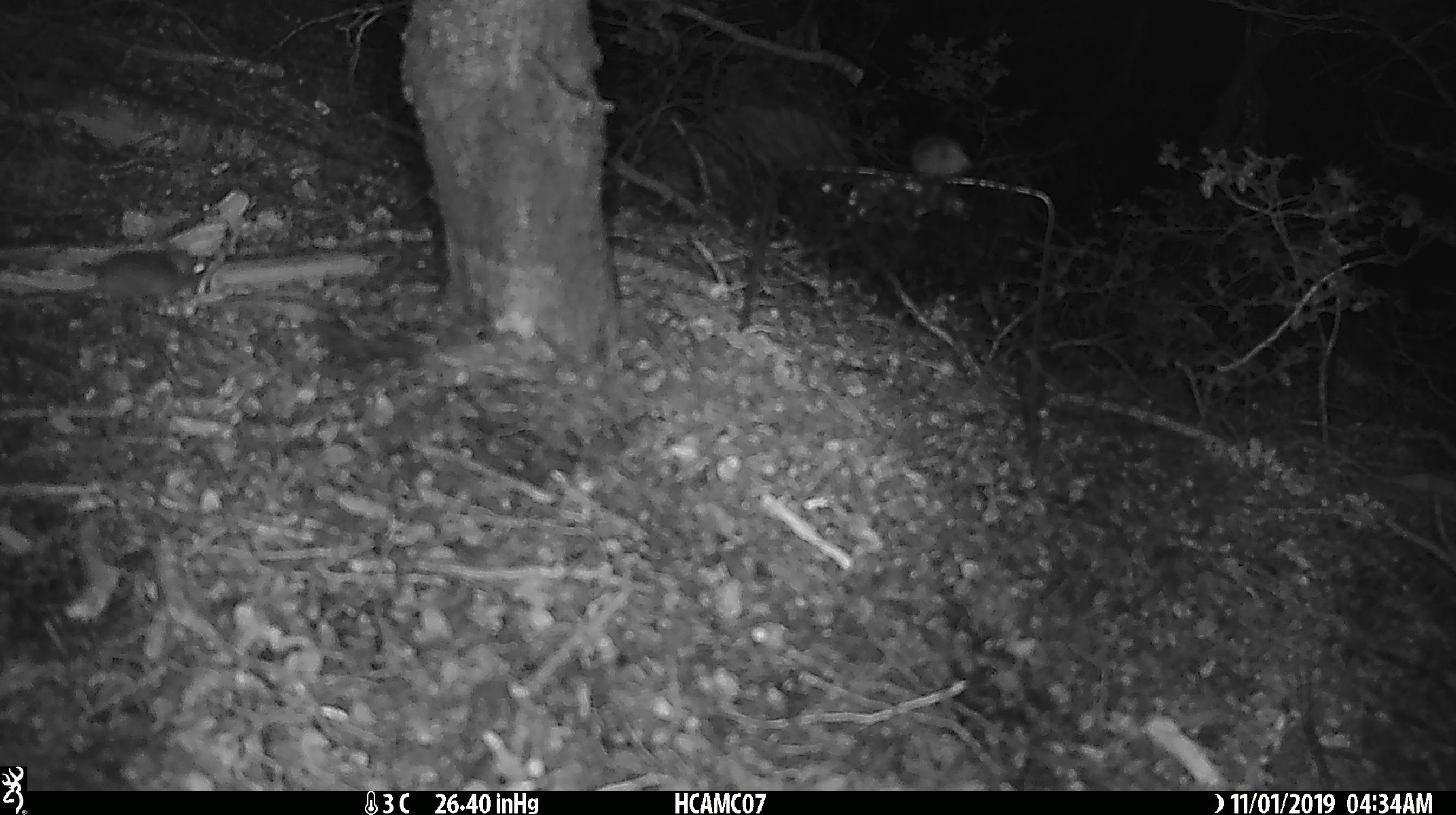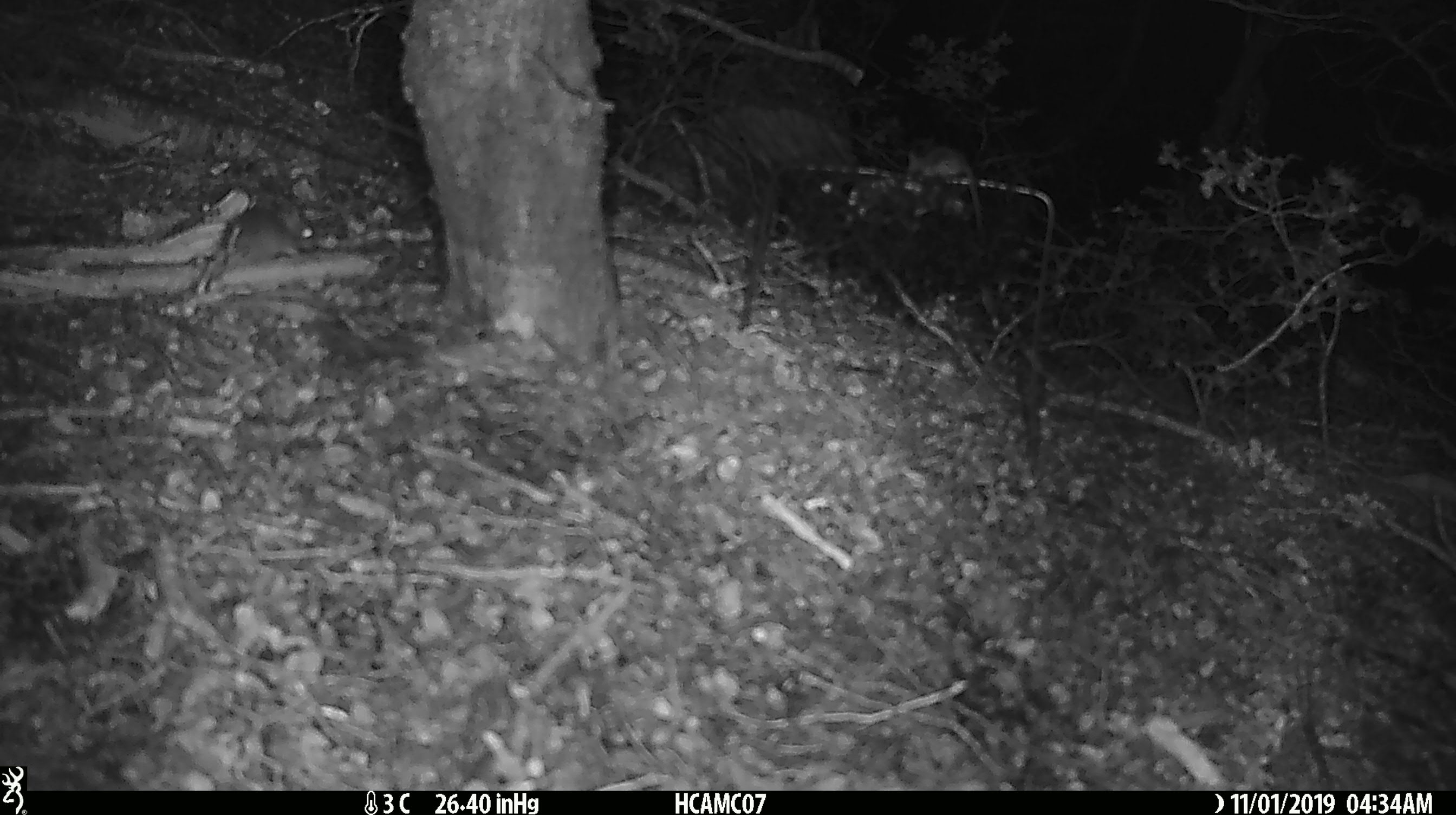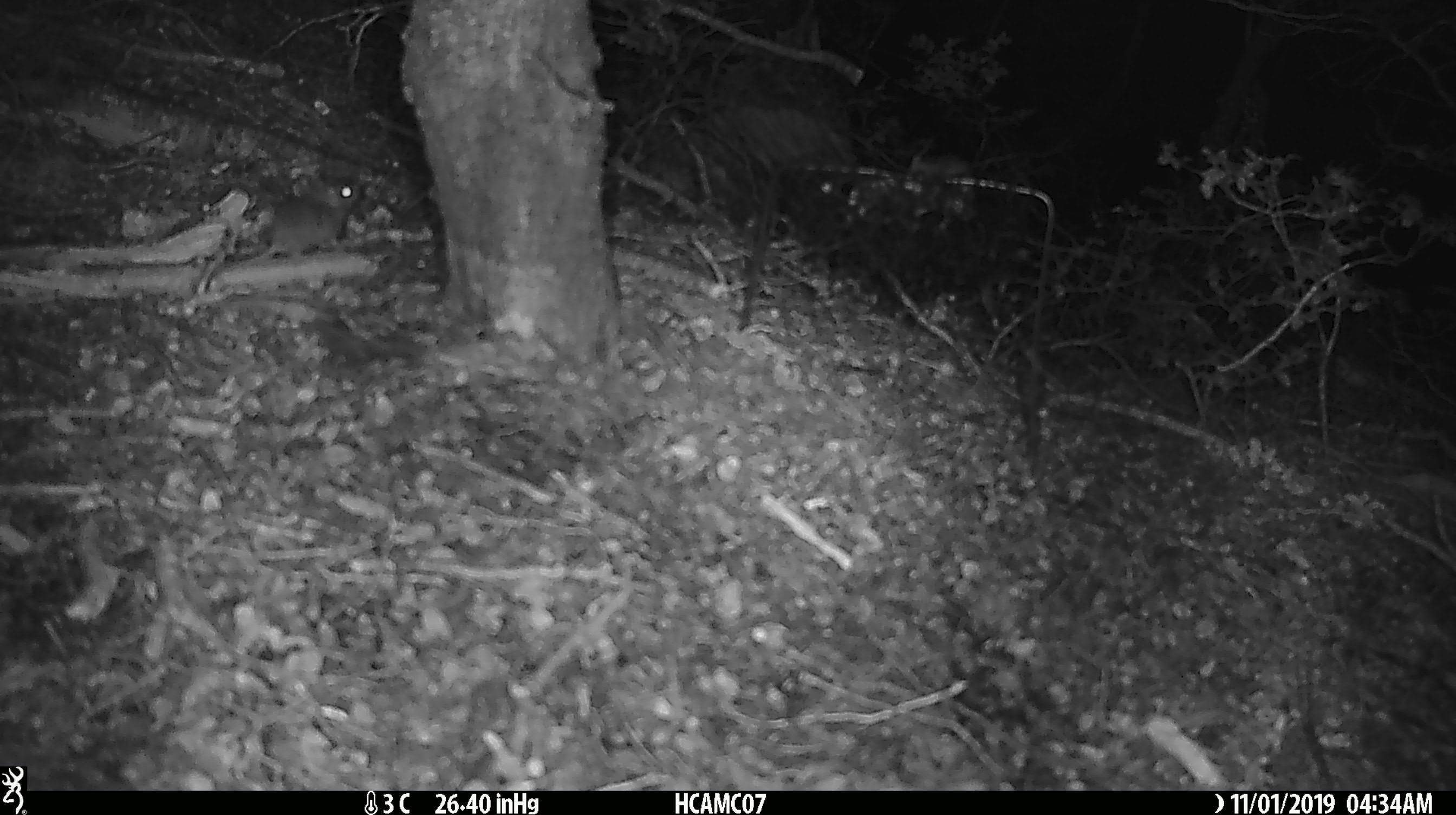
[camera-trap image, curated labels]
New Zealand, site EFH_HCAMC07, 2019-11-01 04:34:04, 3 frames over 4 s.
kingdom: Animalia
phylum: Chordata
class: Mammalia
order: Rodentia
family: Muridae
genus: Mus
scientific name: Mus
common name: mouse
Mouse (Mus).